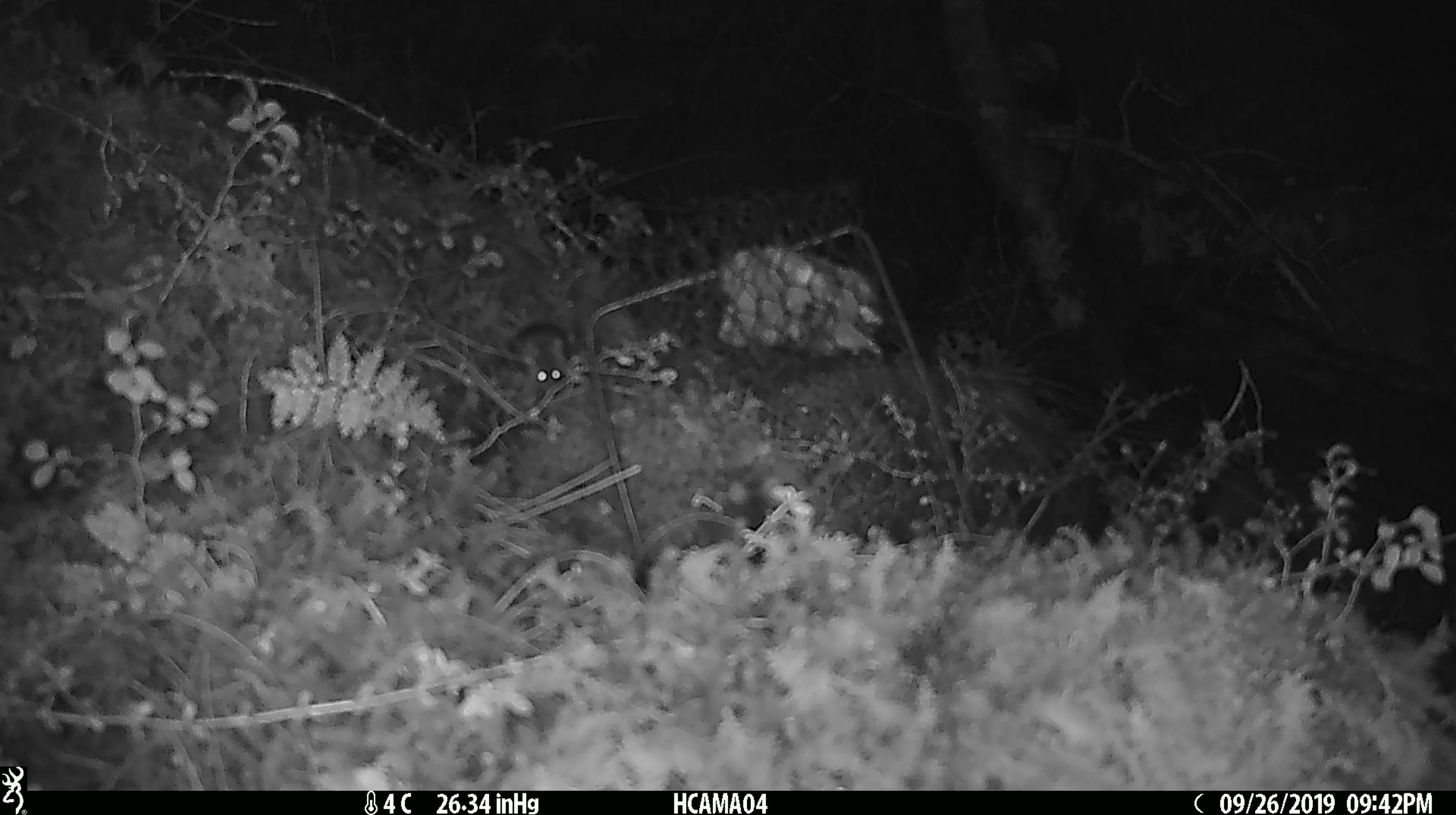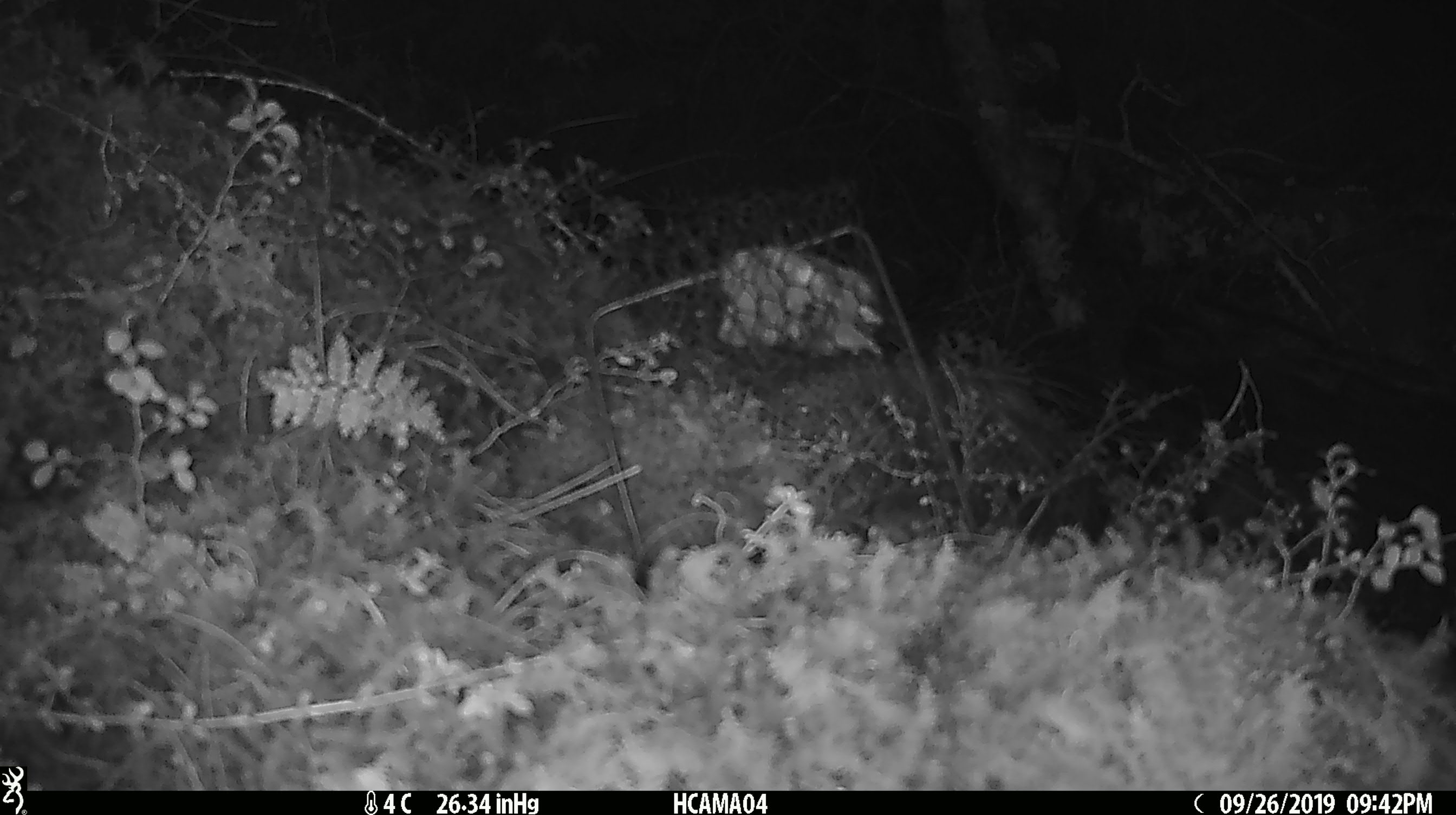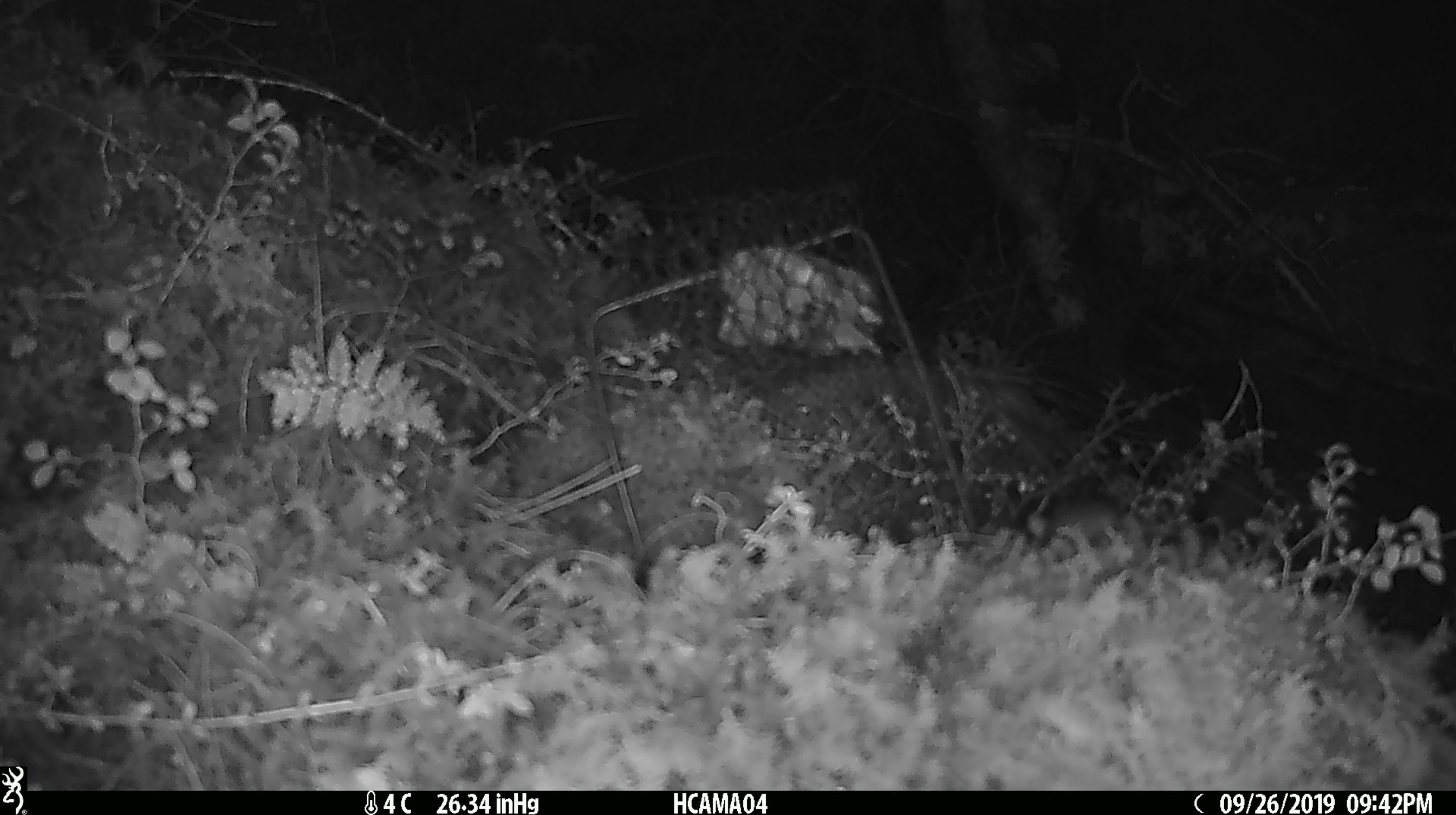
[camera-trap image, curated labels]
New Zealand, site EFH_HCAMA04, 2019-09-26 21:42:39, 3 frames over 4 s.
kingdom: Animalia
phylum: Chordata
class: Mammalia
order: Rodentia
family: Muridae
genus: Mus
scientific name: Mus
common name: mouse